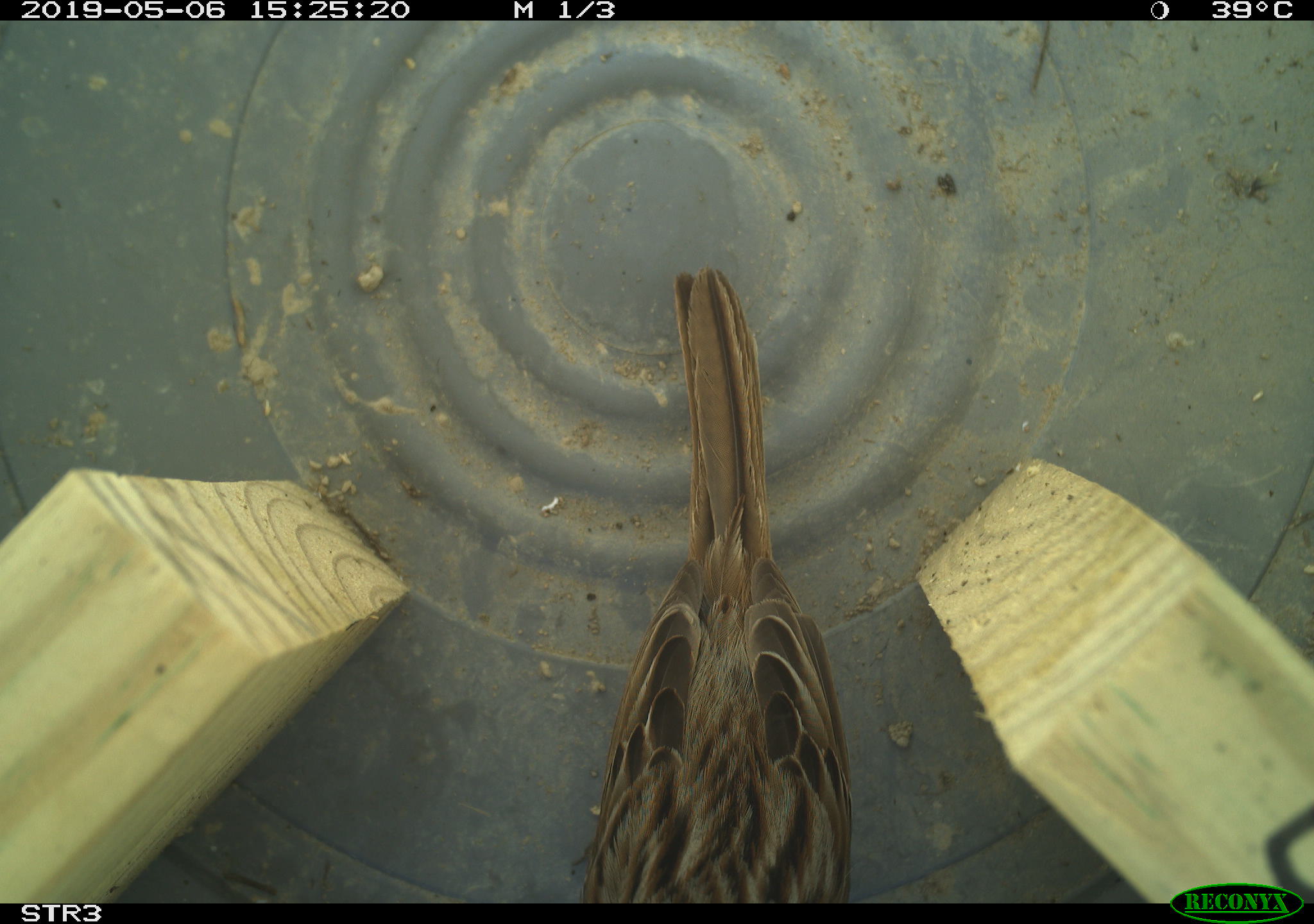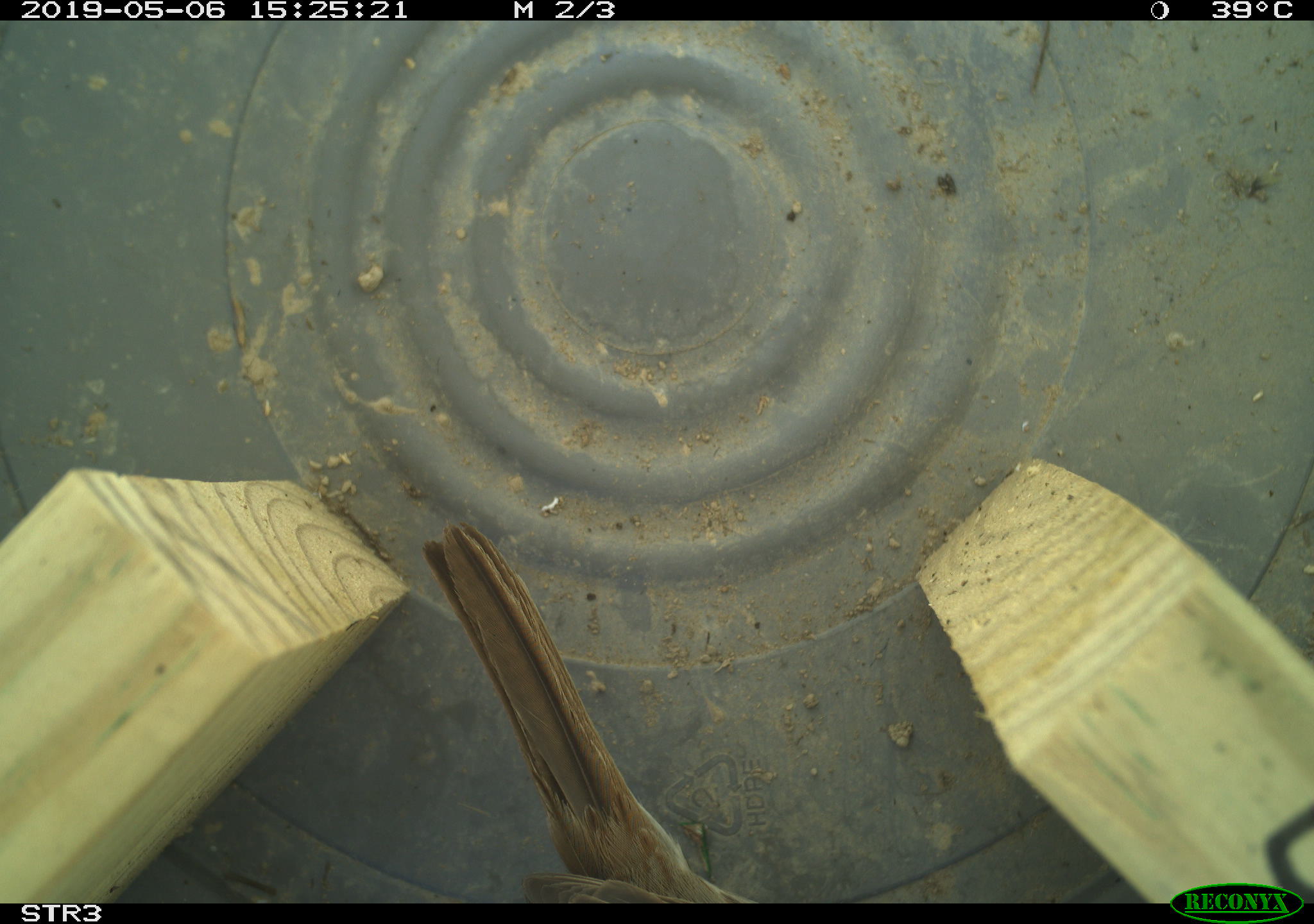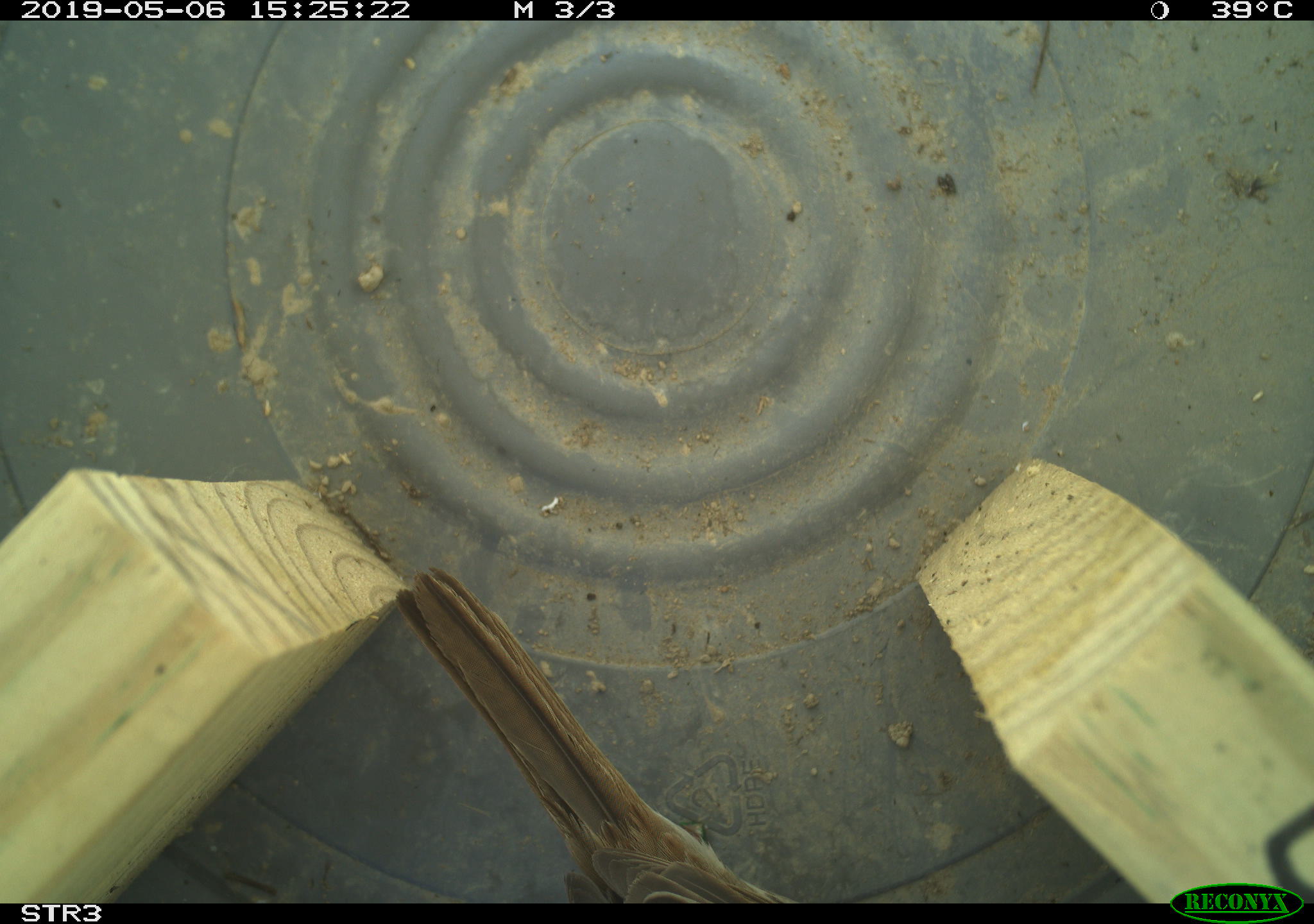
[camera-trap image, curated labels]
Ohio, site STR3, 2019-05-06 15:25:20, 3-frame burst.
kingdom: Animalia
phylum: Chordata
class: Aves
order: Passeriformes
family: Passerellidae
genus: Melospiza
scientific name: Melospiza melodia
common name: song sparrow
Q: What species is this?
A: Song sparrow (Melospiza melodia).